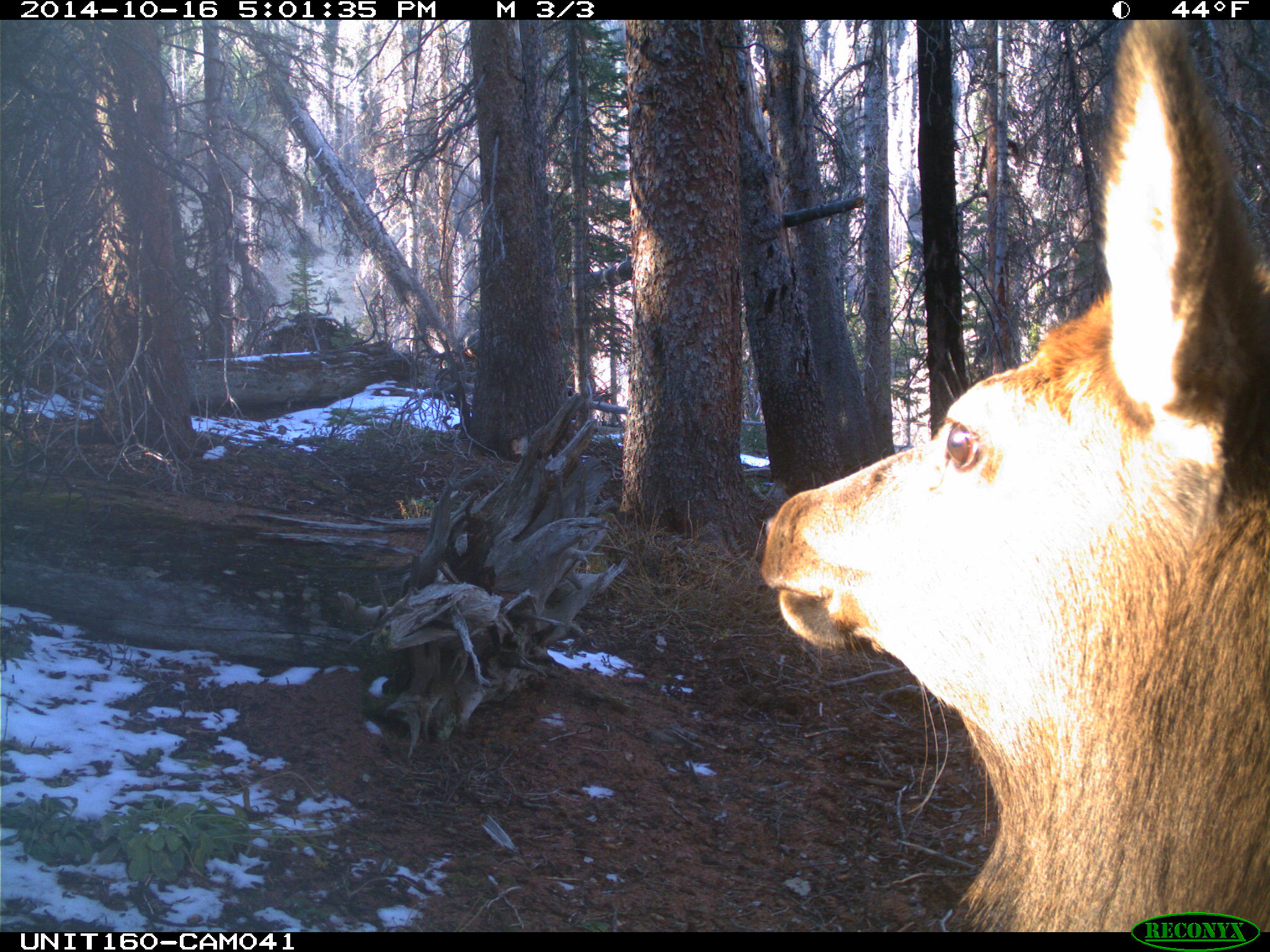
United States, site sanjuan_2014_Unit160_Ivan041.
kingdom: Animalia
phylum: Chordata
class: Mammalia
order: Artiodactyla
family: Cervidae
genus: Cervus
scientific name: Cervus elaphus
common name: red deer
Cervus elaphus (red deer).